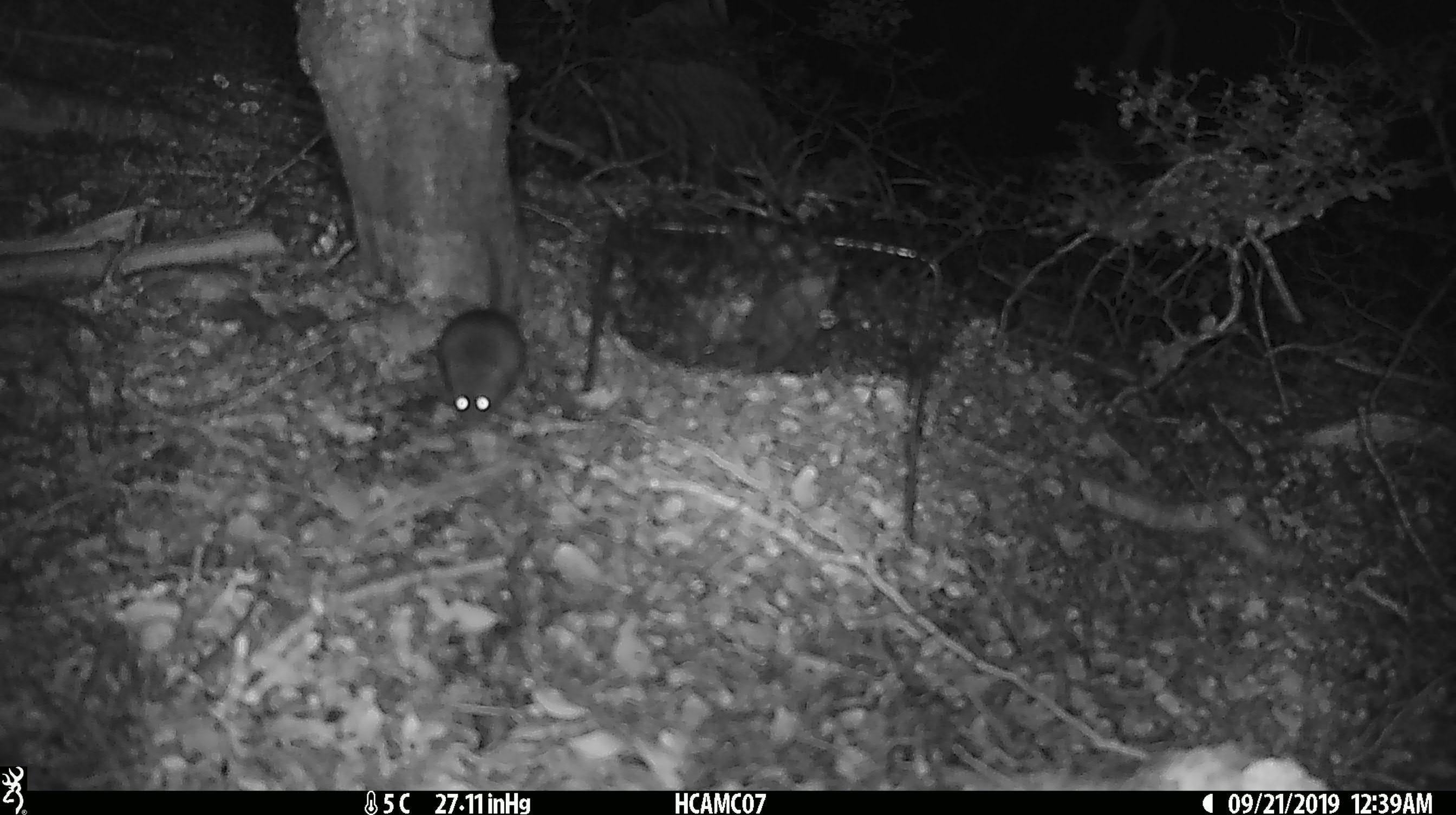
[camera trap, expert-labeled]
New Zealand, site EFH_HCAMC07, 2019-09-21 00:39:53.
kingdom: Animalia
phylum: Chordata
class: Mammalia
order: Rodentia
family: Muridae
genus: Mus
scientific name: Mus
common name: mouse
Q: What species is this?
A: Mouse (Mus).